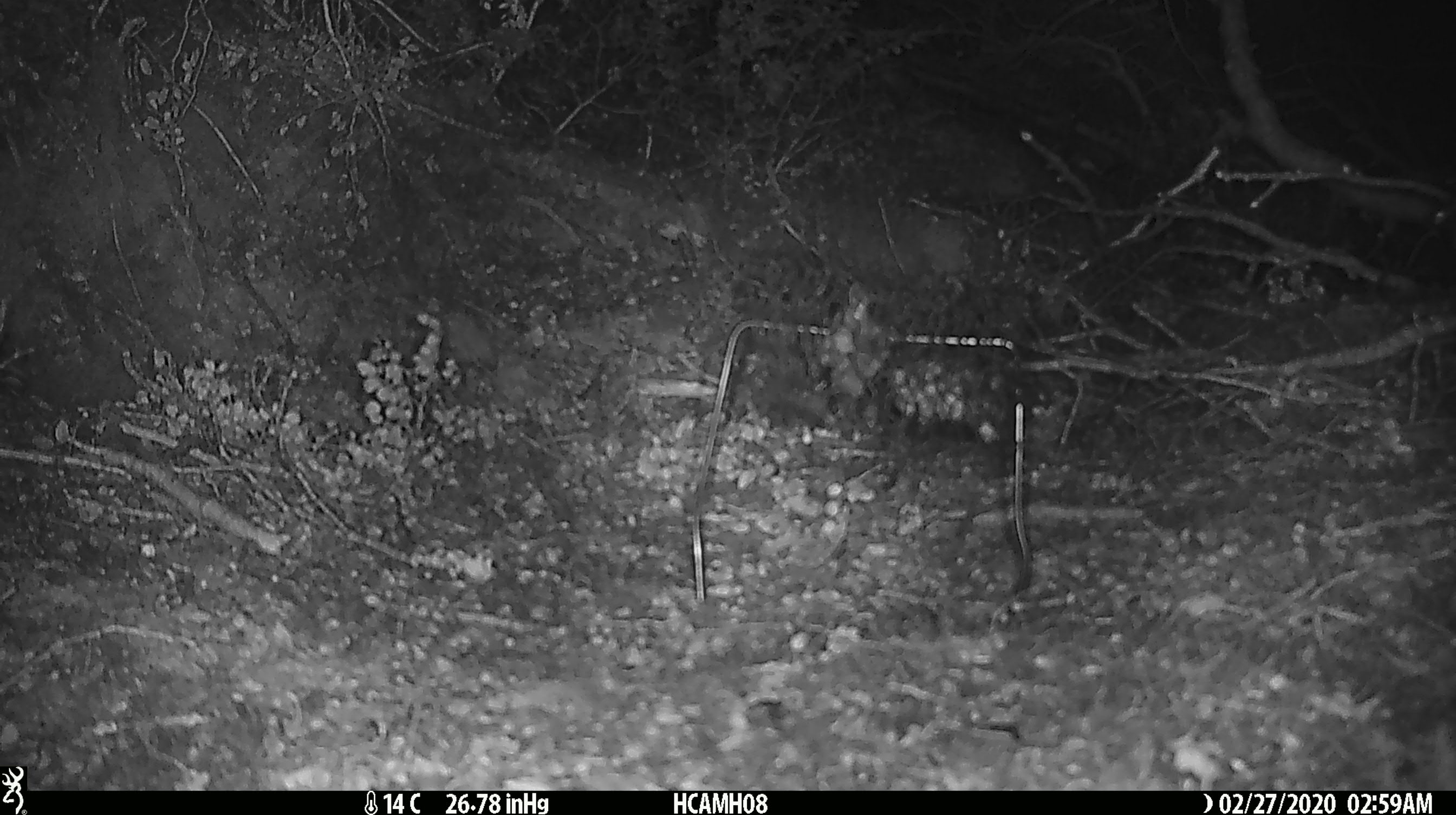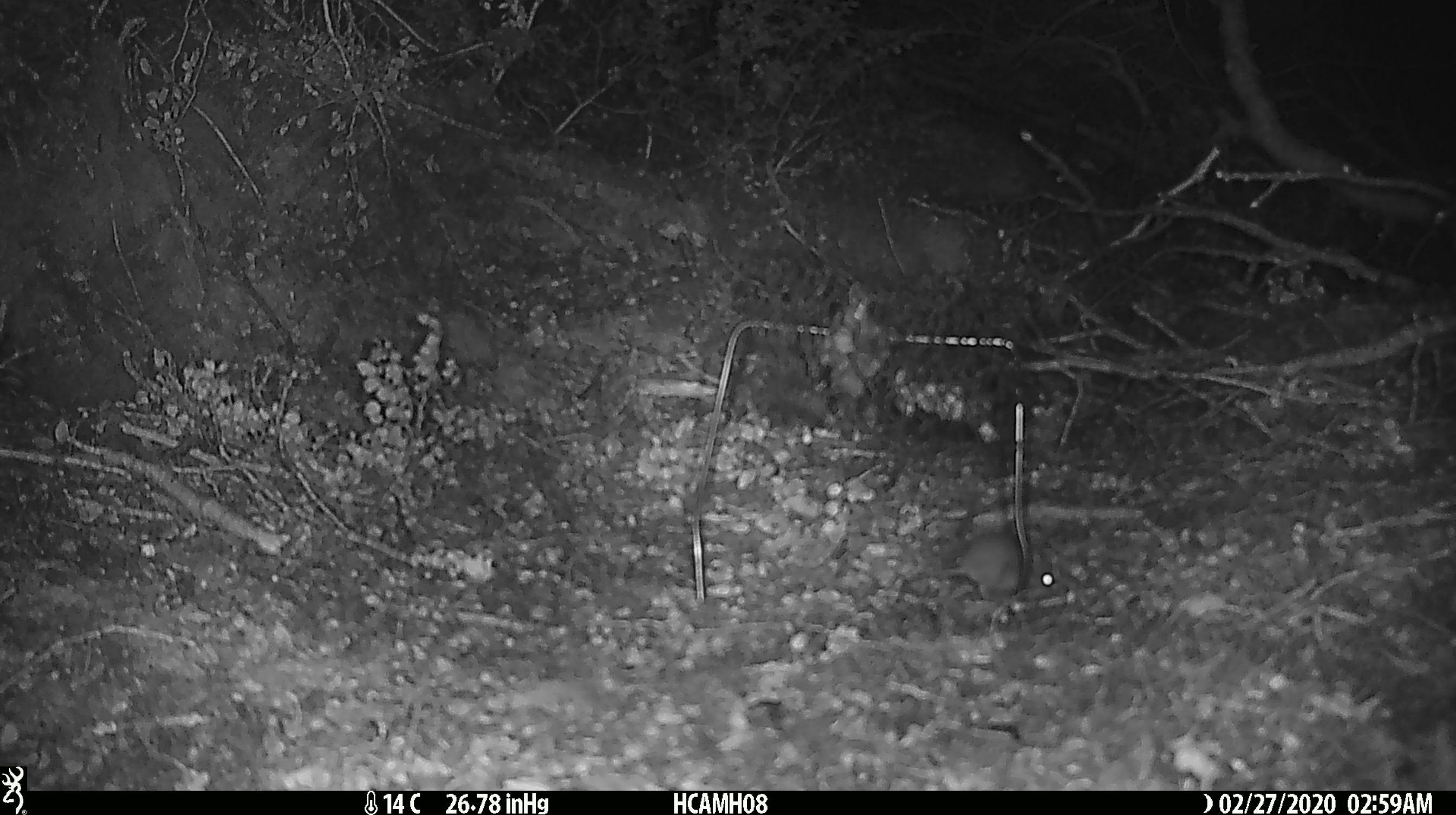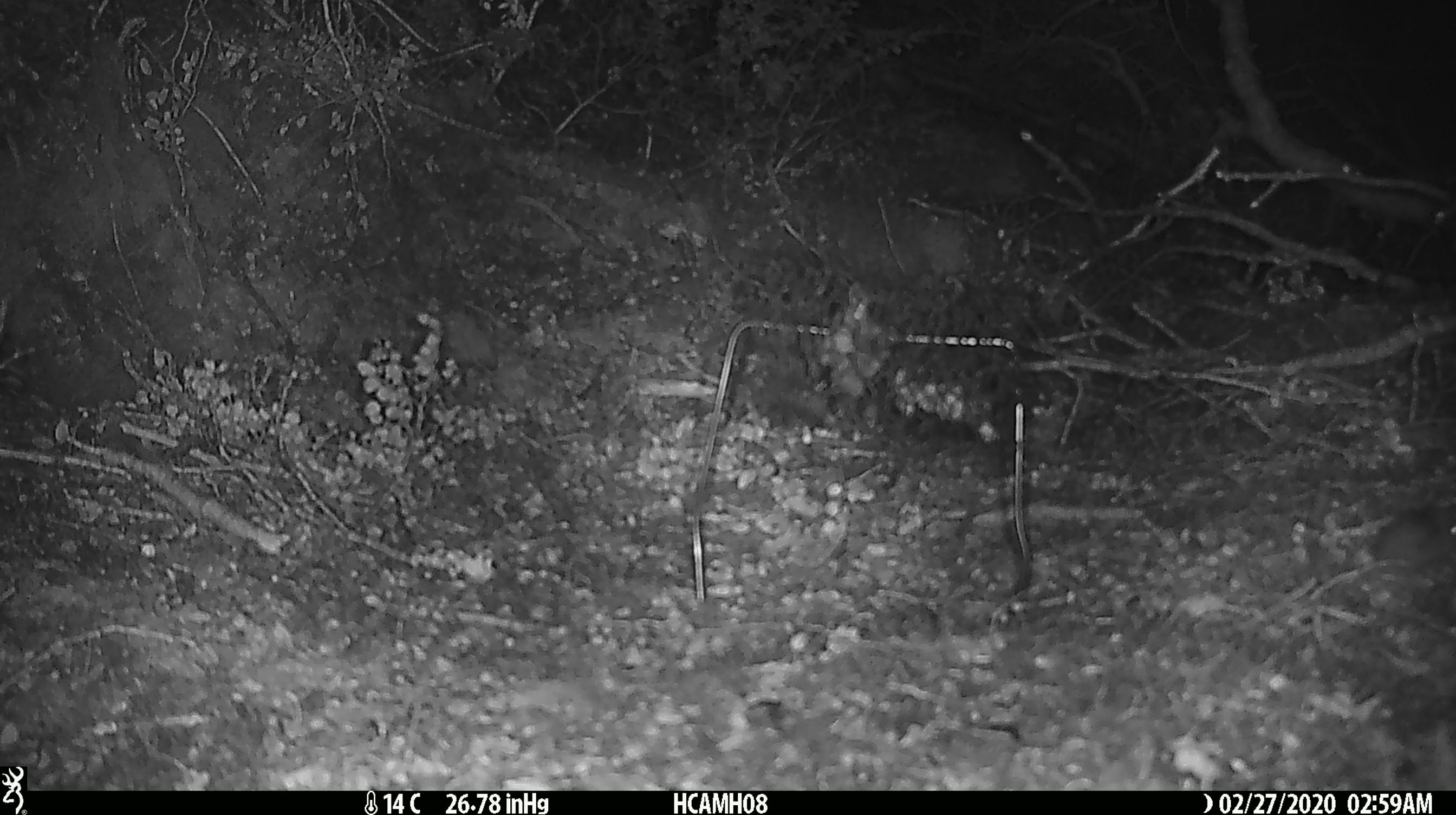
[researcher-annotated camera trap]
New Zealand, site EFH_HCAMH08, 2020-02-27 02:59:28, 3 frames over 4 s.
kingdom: Animalia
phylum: Chordata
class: Mammalia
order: Rodentia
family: Muridae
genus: Mus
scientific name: Mus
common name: mouse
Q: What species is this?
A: Mouse (Mus).